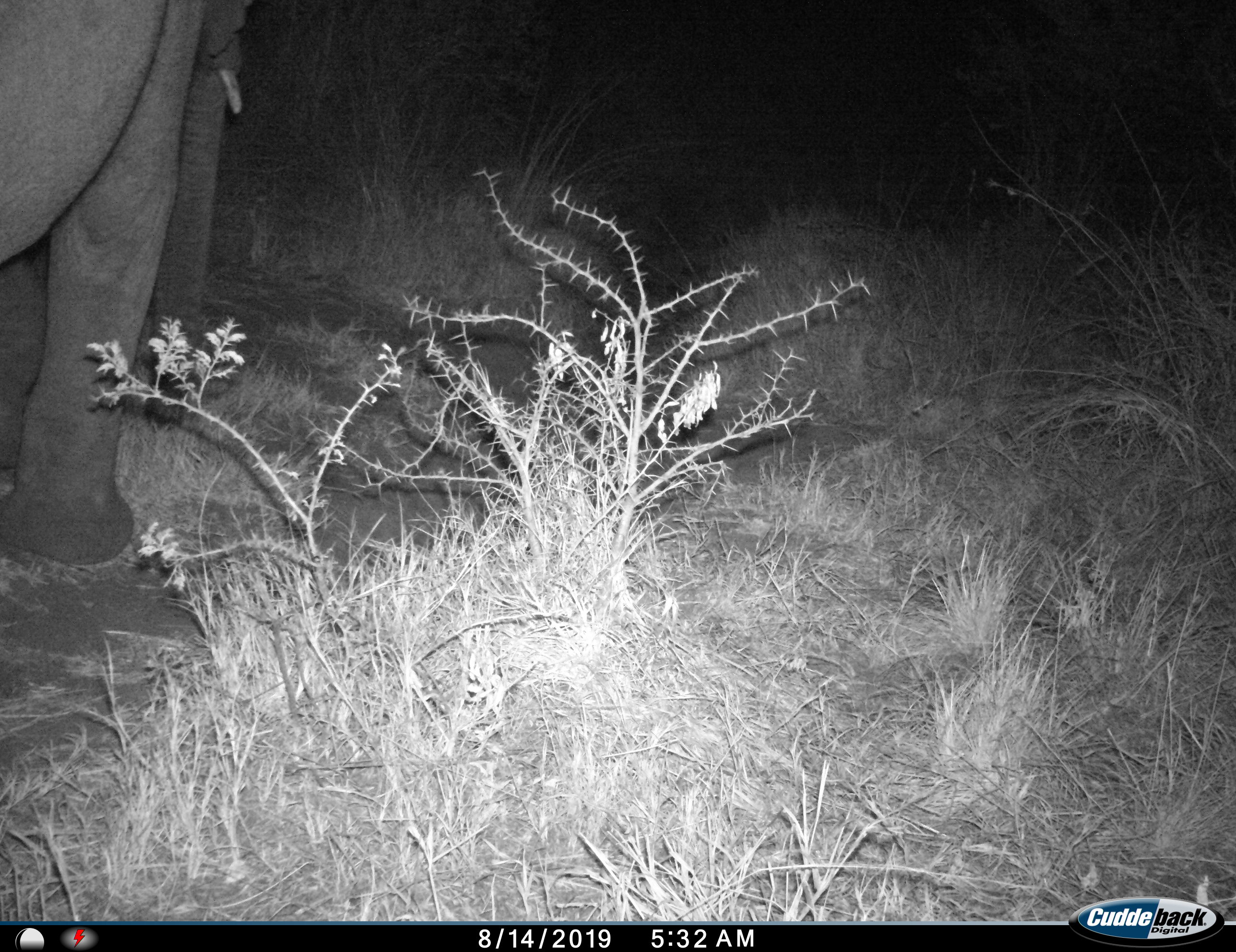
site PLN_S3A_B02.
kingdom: Animalia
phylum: Chordata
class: Mammalia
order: Proboscidea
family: Elephantidae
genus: Loxodonta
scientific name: Loxodonta africana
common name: african bush elephant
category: elephant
Elephant (african bush elephant) (Loxodonta africana), count 1. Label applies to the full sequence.